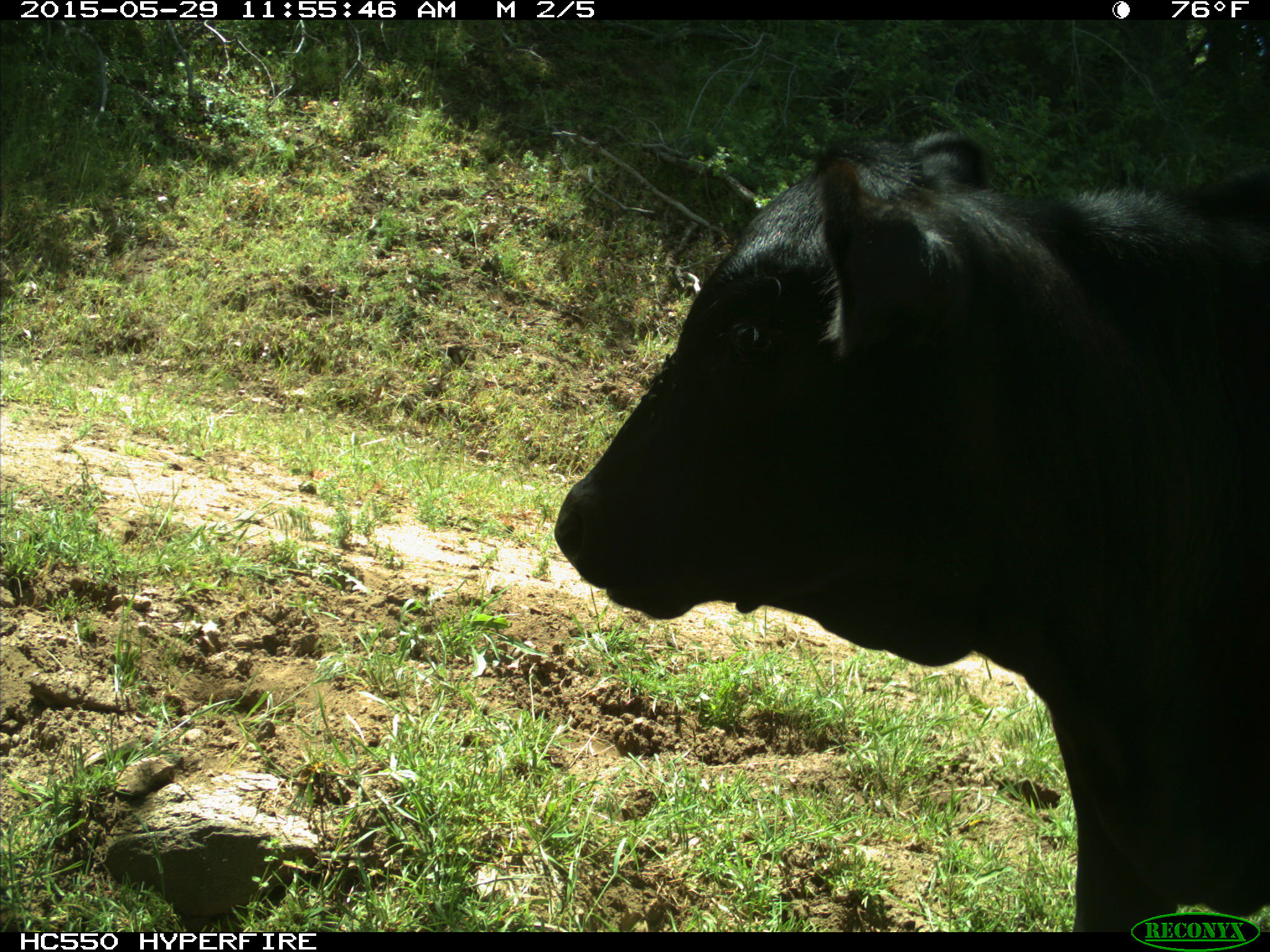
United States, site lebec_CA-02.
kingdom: Animalia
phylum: Chordata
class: Mammalia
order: Artiodactyla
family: Bovidae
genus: Bos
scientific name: Bos taurus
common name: domestic cow